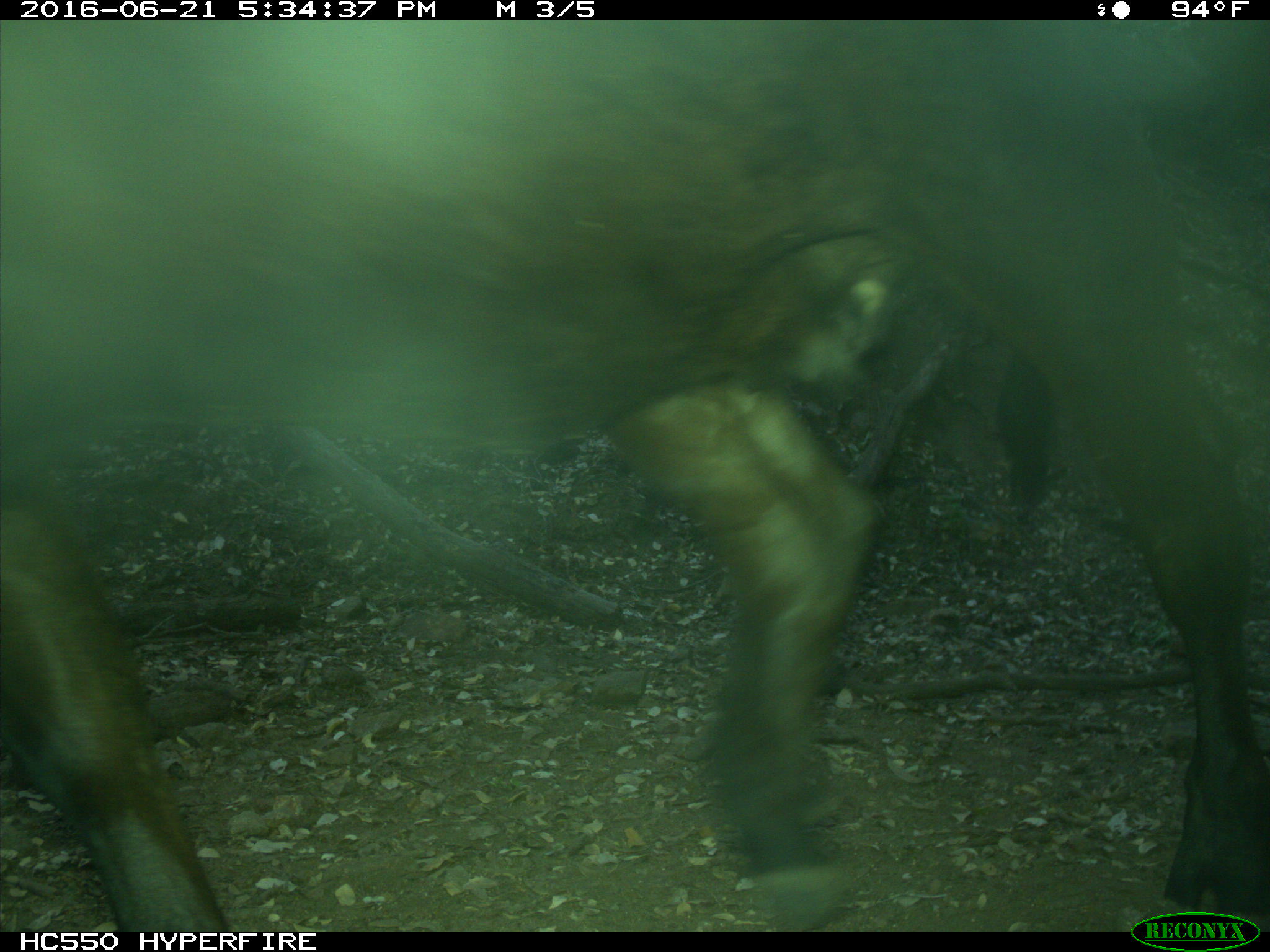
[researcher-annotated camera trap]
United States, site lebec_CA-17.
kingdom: Animalia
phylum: Chordata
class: Mammalia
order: Artiodactyla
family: Bovidae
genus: Bos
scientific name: Bos taurus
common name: domestic cow